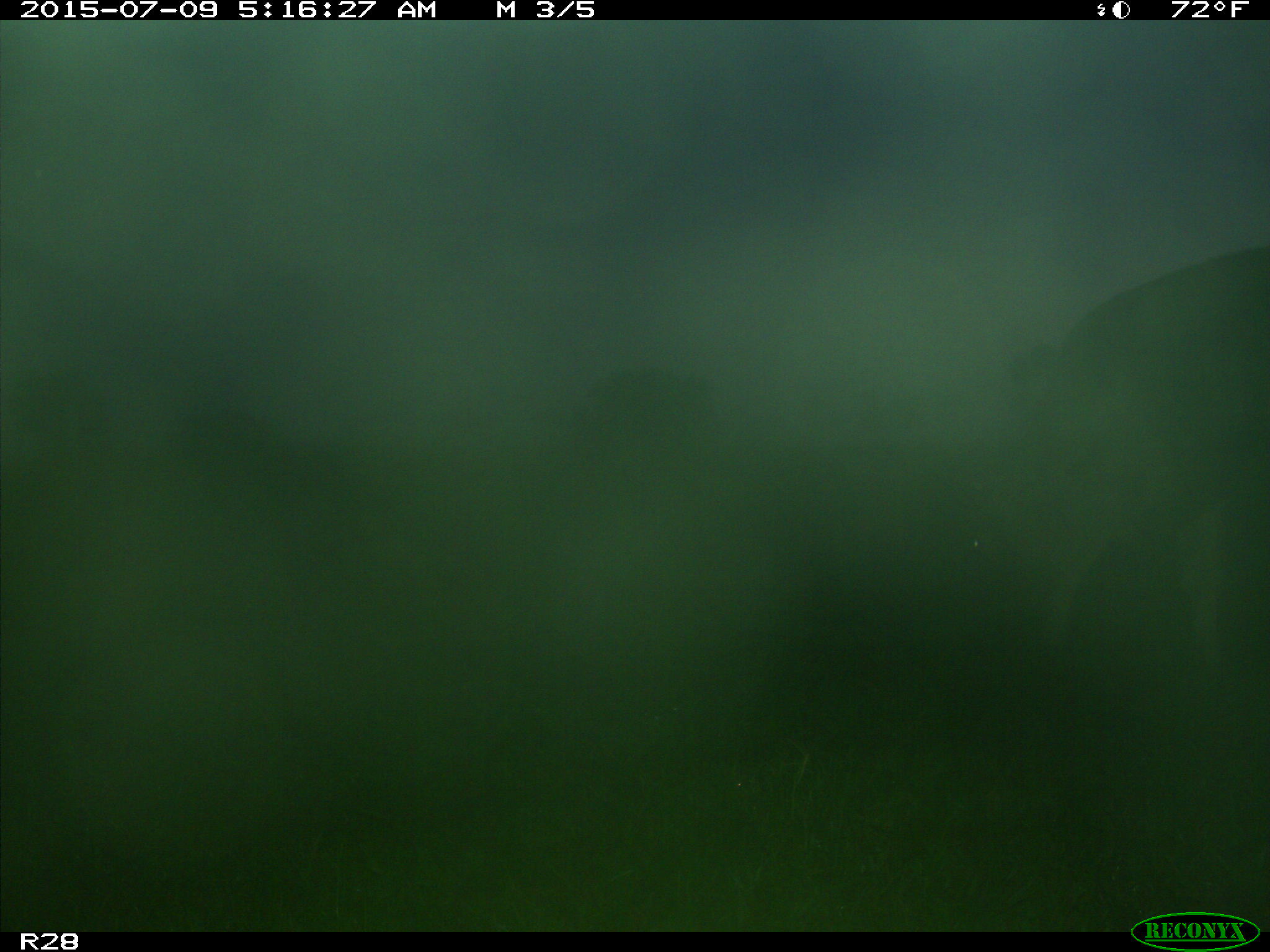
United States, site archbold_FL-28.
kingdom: Animalia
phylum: Chordata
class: Mammalia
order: Artiodactyla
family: Bovidae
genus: Bos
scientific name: Bos taurus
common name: domestic cow